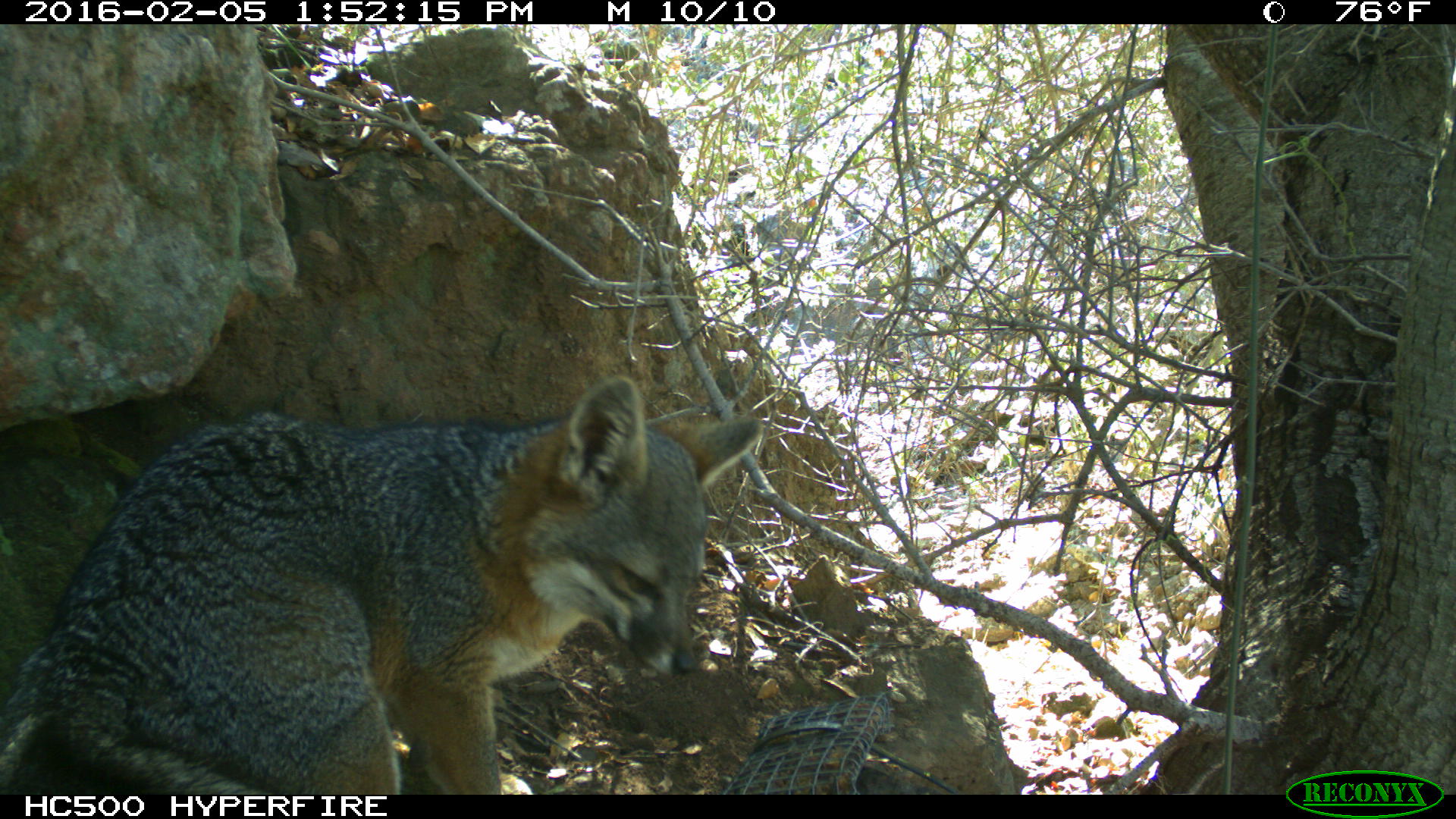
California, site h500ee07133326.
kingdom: Animalia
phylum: Chordata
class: Mammalia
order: Carnivora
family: Canidae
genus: Urocyon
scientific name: Urocyon littoralis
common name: island fox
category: fox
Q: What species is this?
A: Fox (island fox) (Urocyon littoralis).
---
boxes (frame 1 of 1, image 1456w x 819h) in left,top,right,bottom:
fox: 0,375,764,793